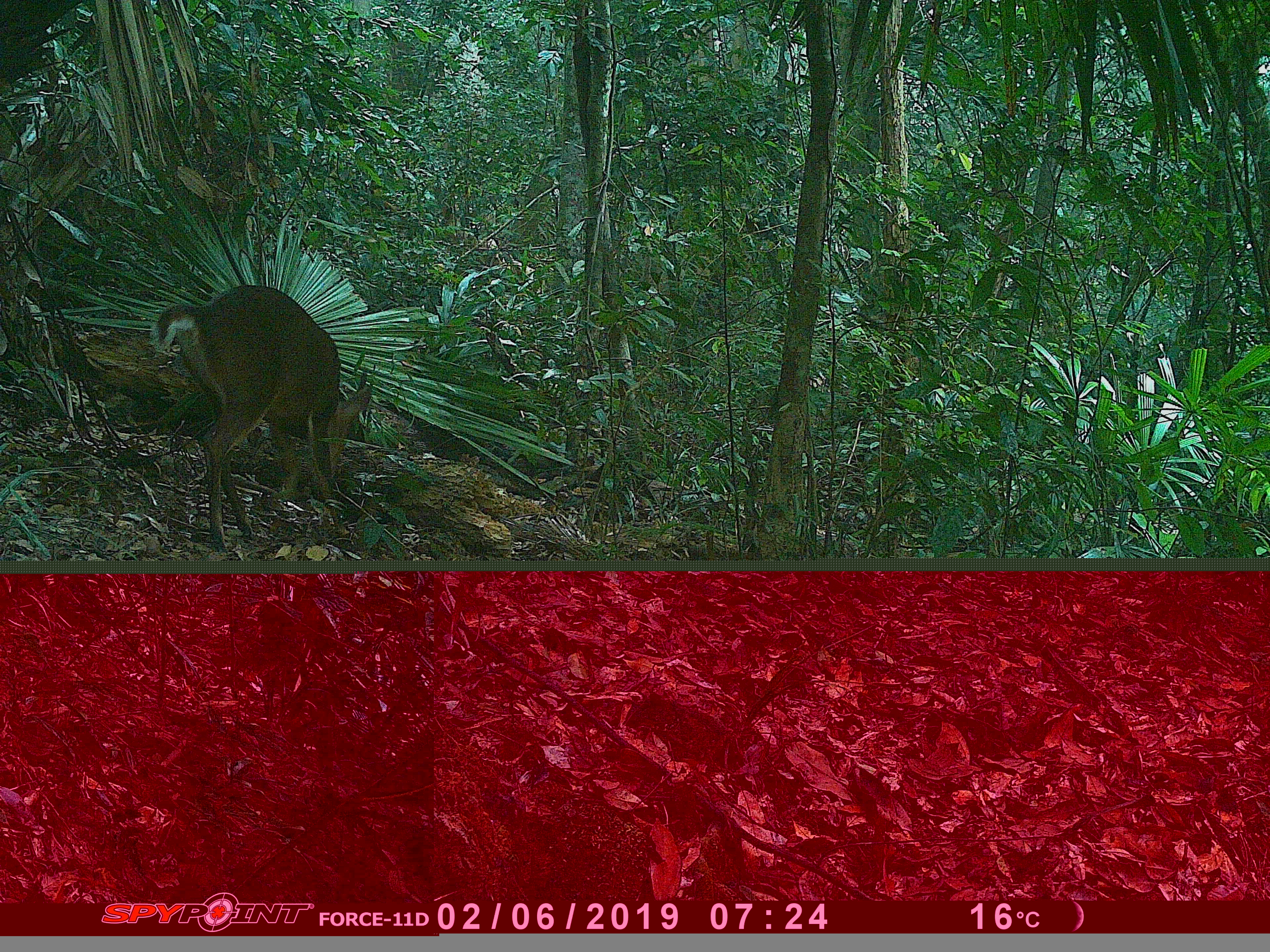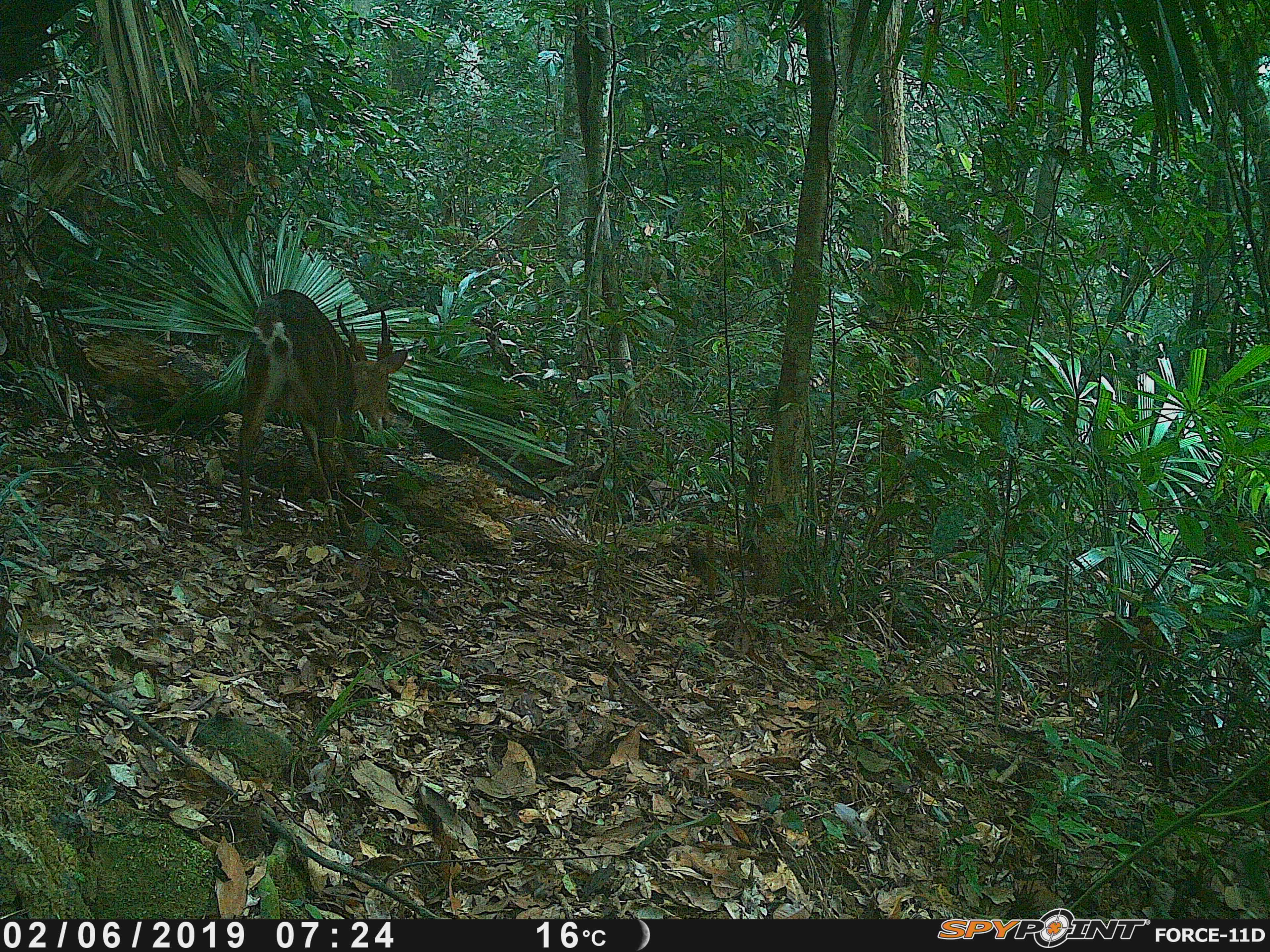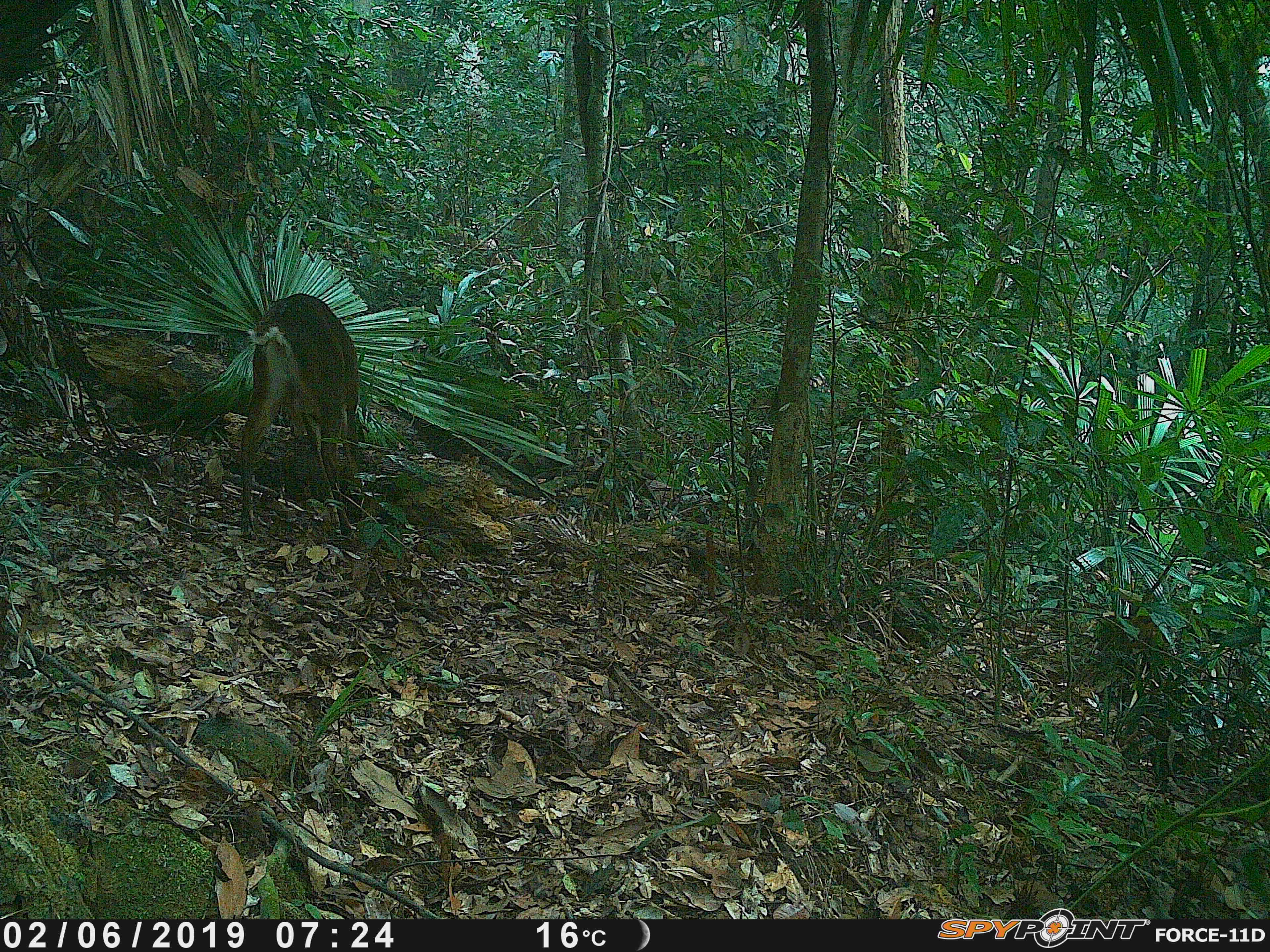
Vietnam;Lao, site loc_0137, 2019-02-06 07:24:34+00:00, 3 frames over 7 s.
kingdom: Animalia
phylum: Chordata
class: Mammalia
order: Artiodactyla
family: Cervidae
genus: Muntiacus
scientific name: Muntiacus vuquangensis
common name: large-antlered muntjac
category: large antlered muntjac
Large antlered muntjac (large-antlered muntjac) (Muntiacus vuquangensis). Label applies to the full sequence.